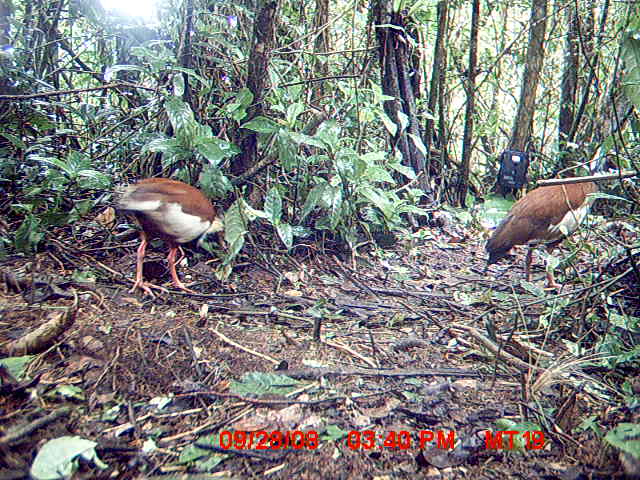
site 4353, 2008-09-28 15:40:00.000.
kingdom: Animalia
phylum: Chordata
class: Aves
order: Pelecaniformes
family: Threskiornithidae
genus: Lophotibis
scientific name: Lophotibis cristata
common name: madagascan ibis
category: lophotibis cristataa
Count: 2.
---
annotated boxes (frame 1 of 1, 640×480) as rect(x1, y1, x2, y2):
lophotibis cristataa: rect(108, 177, 225, 301); rect(485, 174, 600, 288)